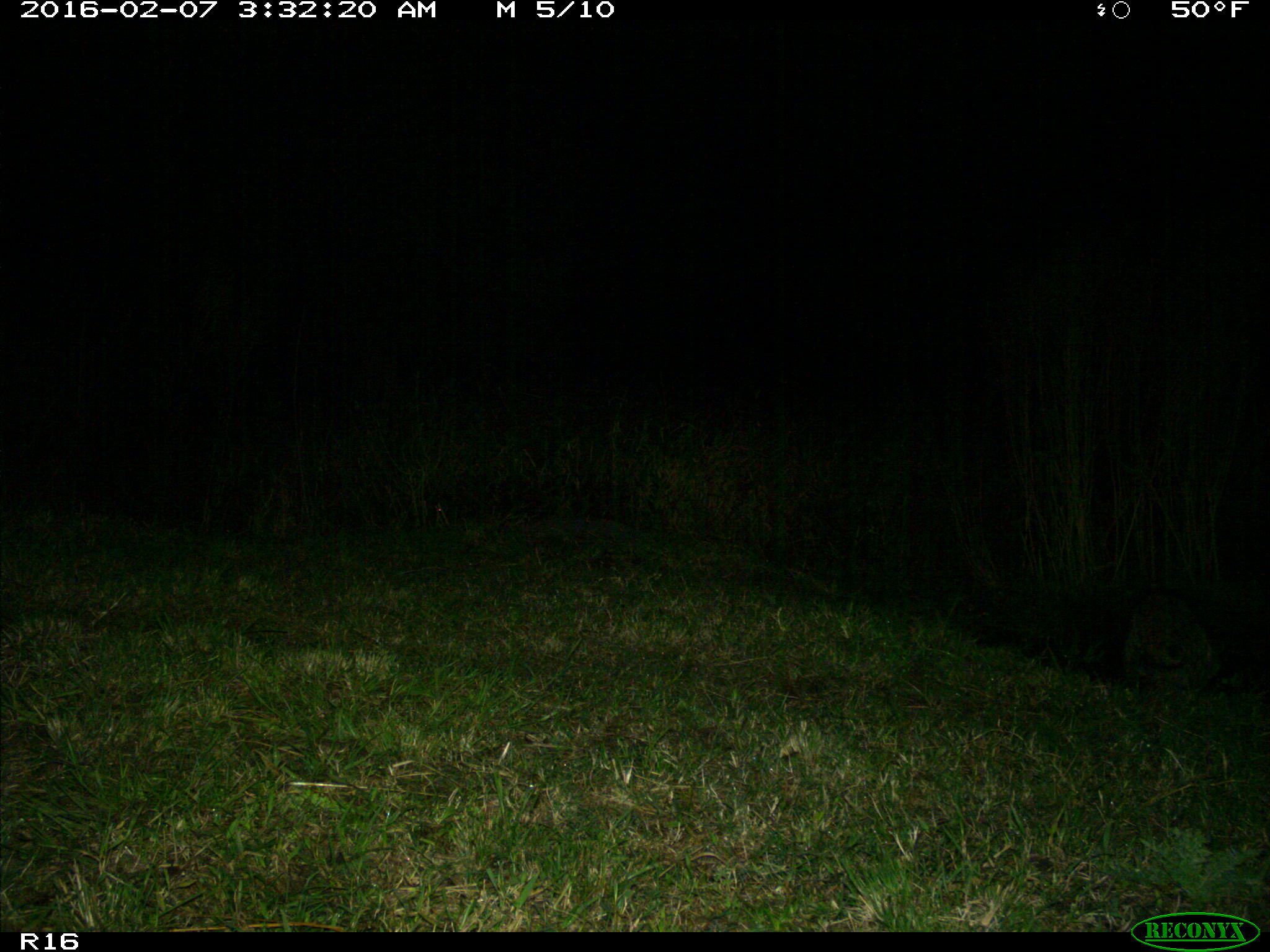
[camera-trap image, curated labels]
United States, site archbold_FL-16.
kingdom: Animalia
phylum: Chordata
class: Mammalia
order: Carnivora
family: Procyonidae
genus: Procyon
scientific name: Procyon lotor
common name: common raccoon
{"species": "Procyon lotor (common raccoon)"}